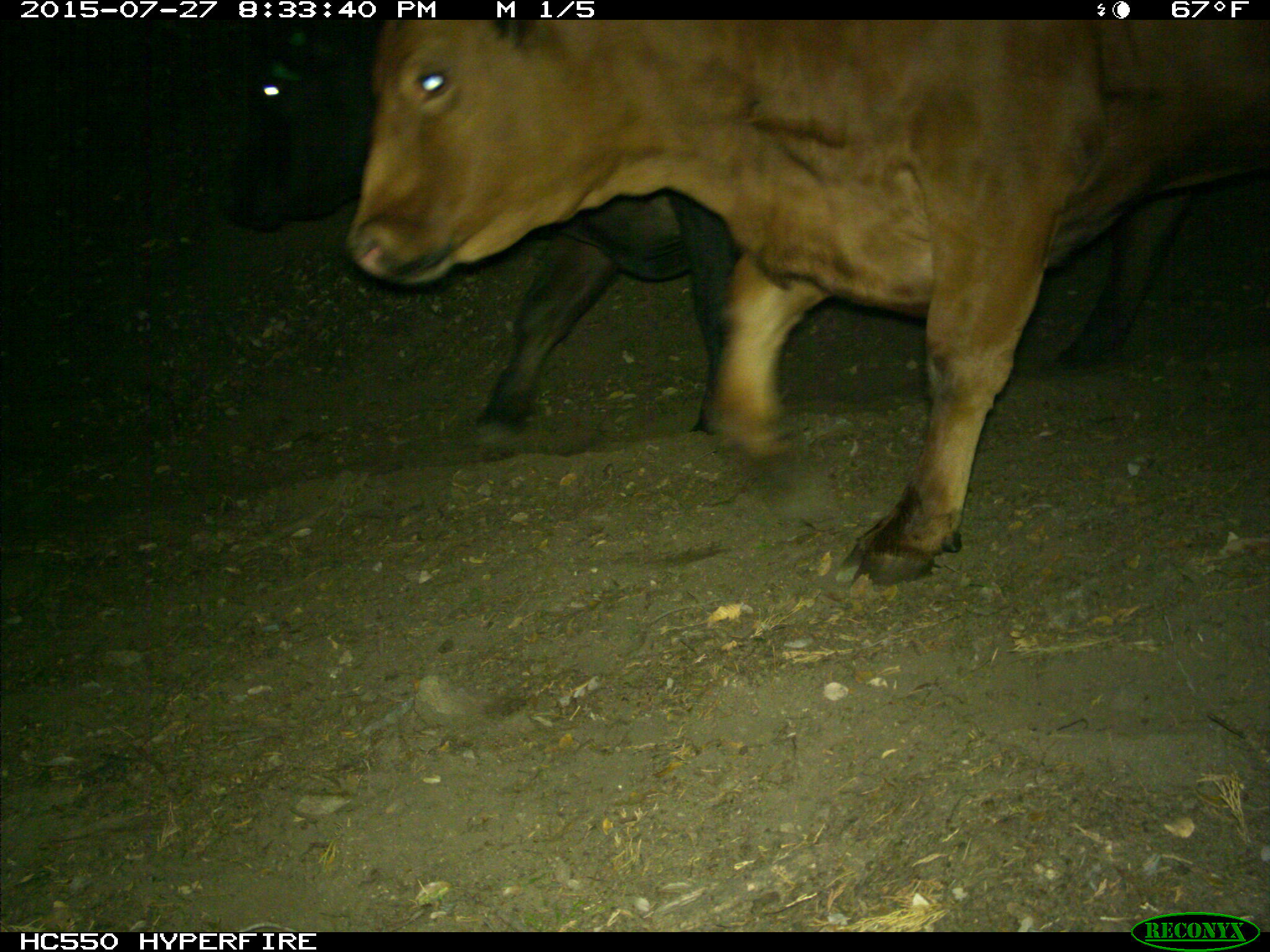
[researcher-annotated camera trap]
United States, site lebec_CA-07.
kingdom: Animalia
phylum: Chordata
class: Mammalia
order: Artiodactyla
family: Bovidae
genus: Bos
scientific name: Bos taurus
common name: domestic cow